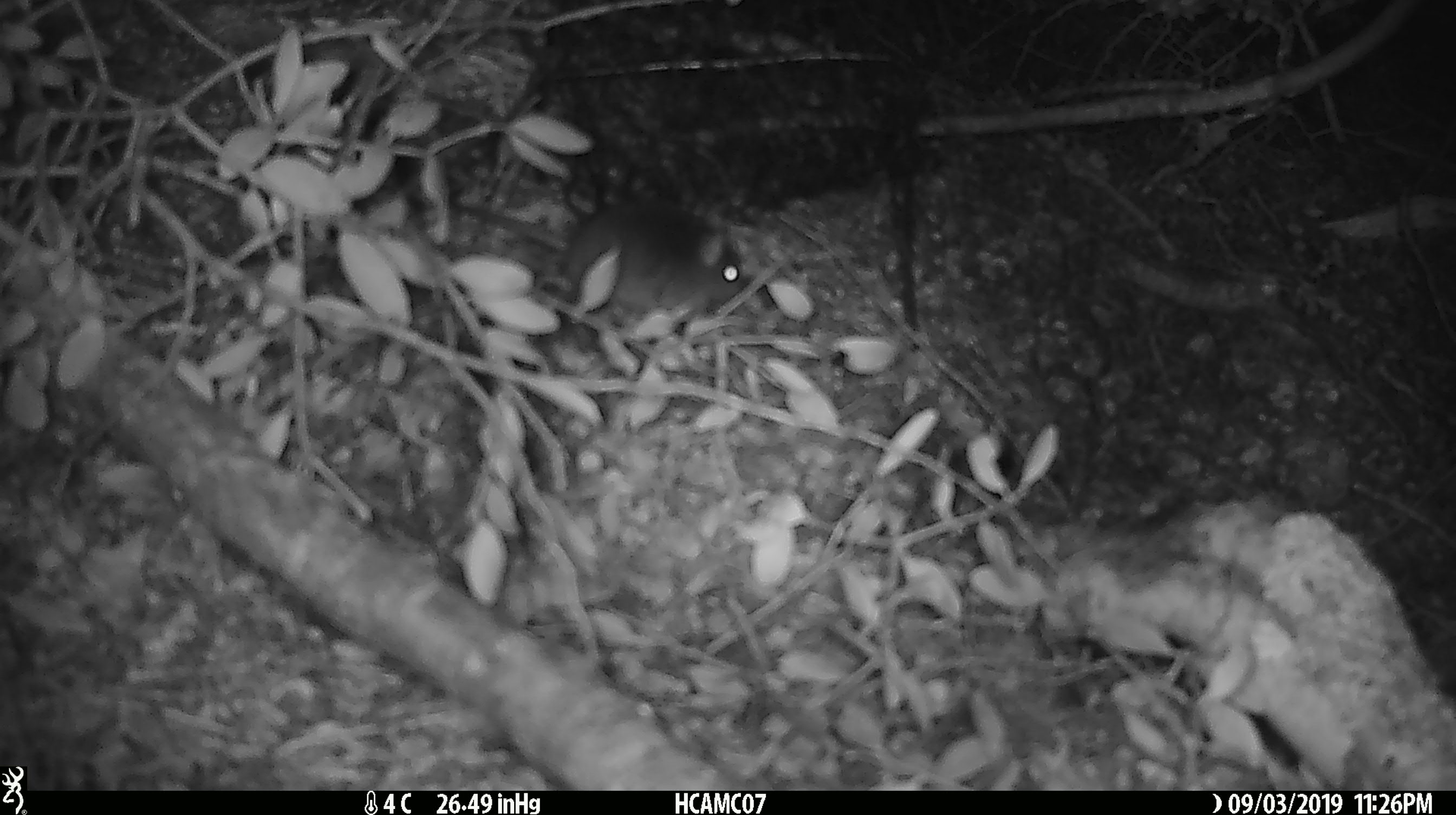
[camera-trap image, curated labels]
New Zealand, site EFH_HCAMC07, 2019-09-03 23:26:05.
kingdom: Animalia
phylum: Chordata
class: Mammalia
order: Rodentia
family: Muridae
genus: Mus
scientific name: Mus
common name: mouse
Mouse (Mus).